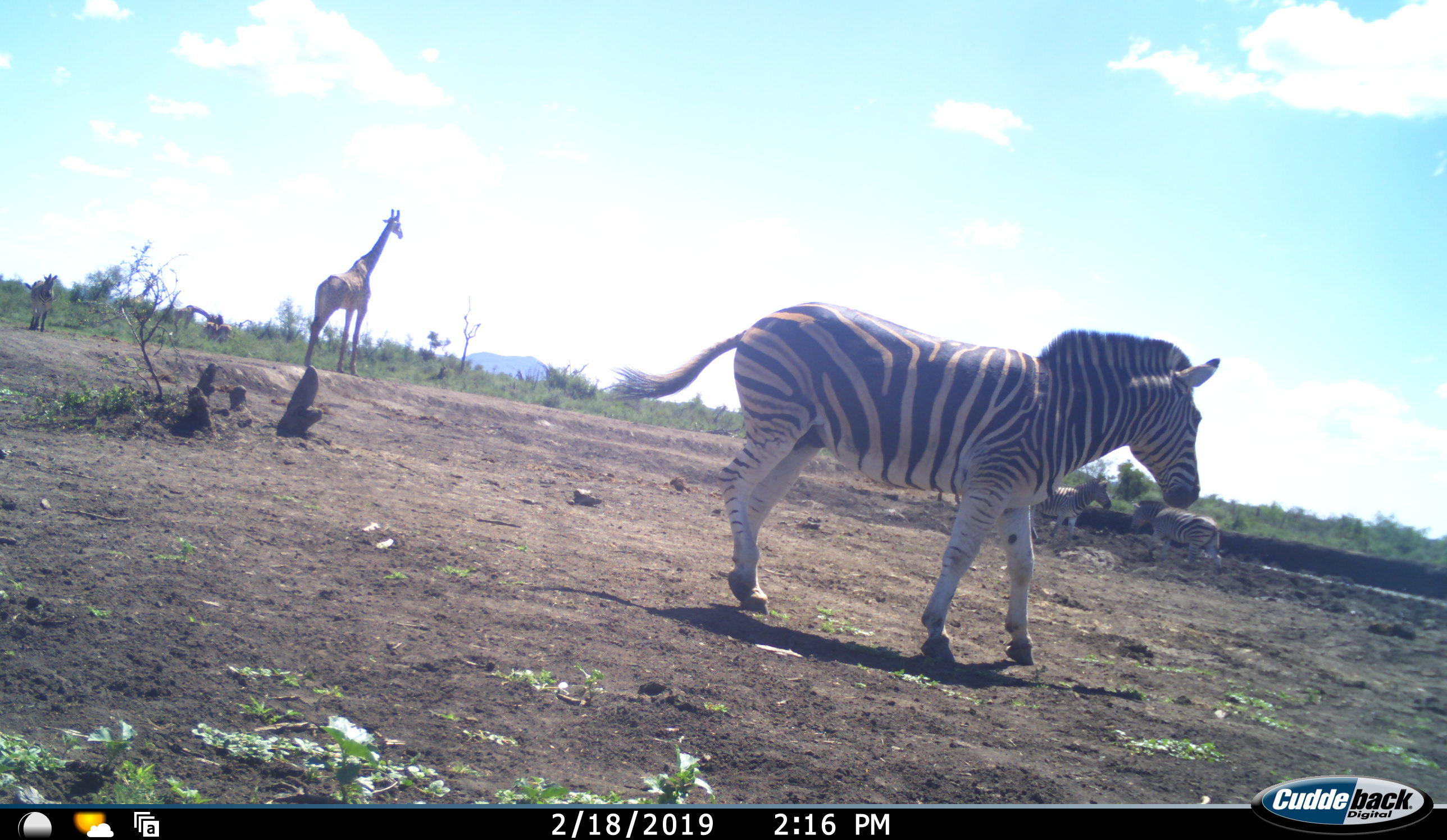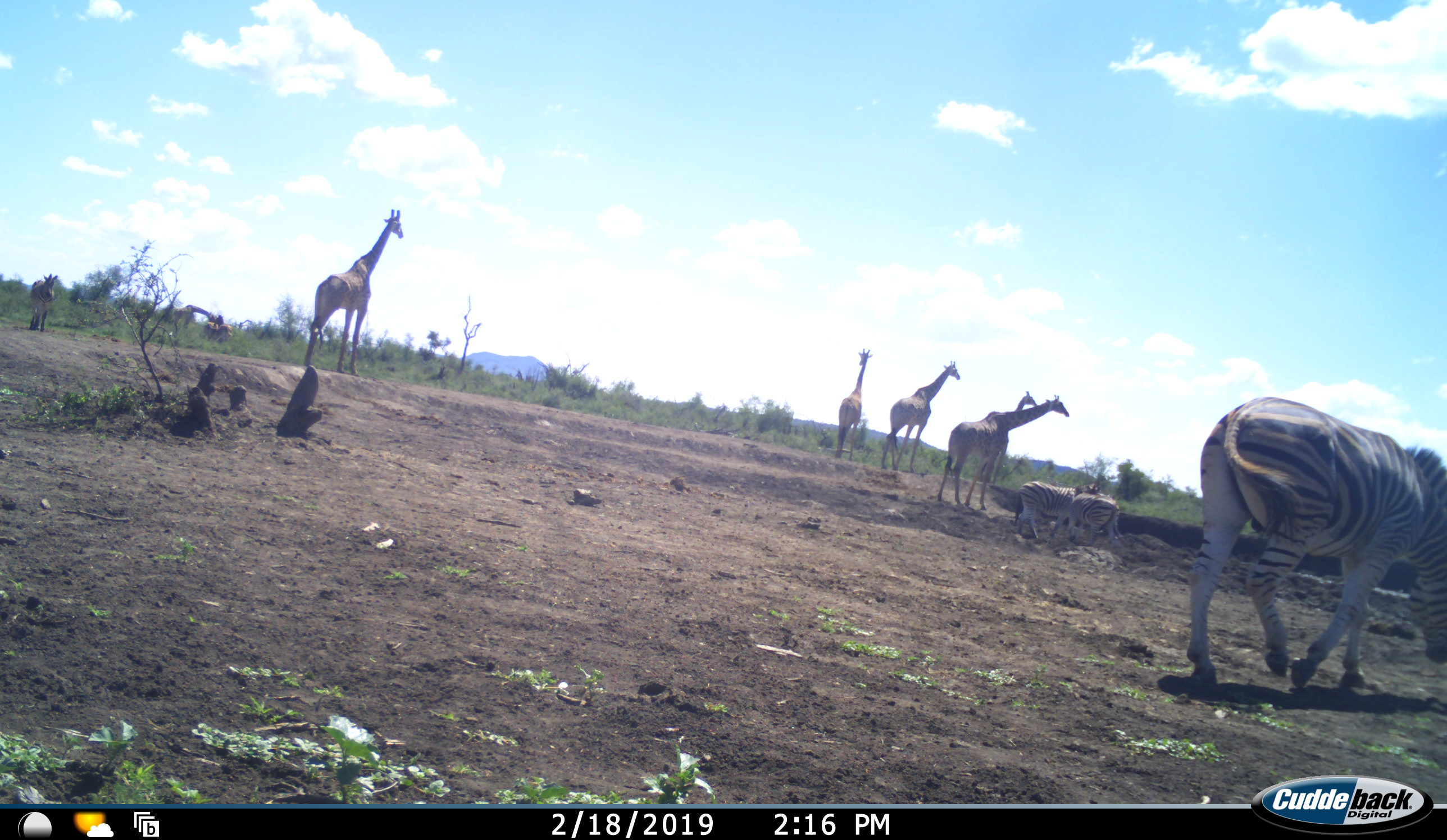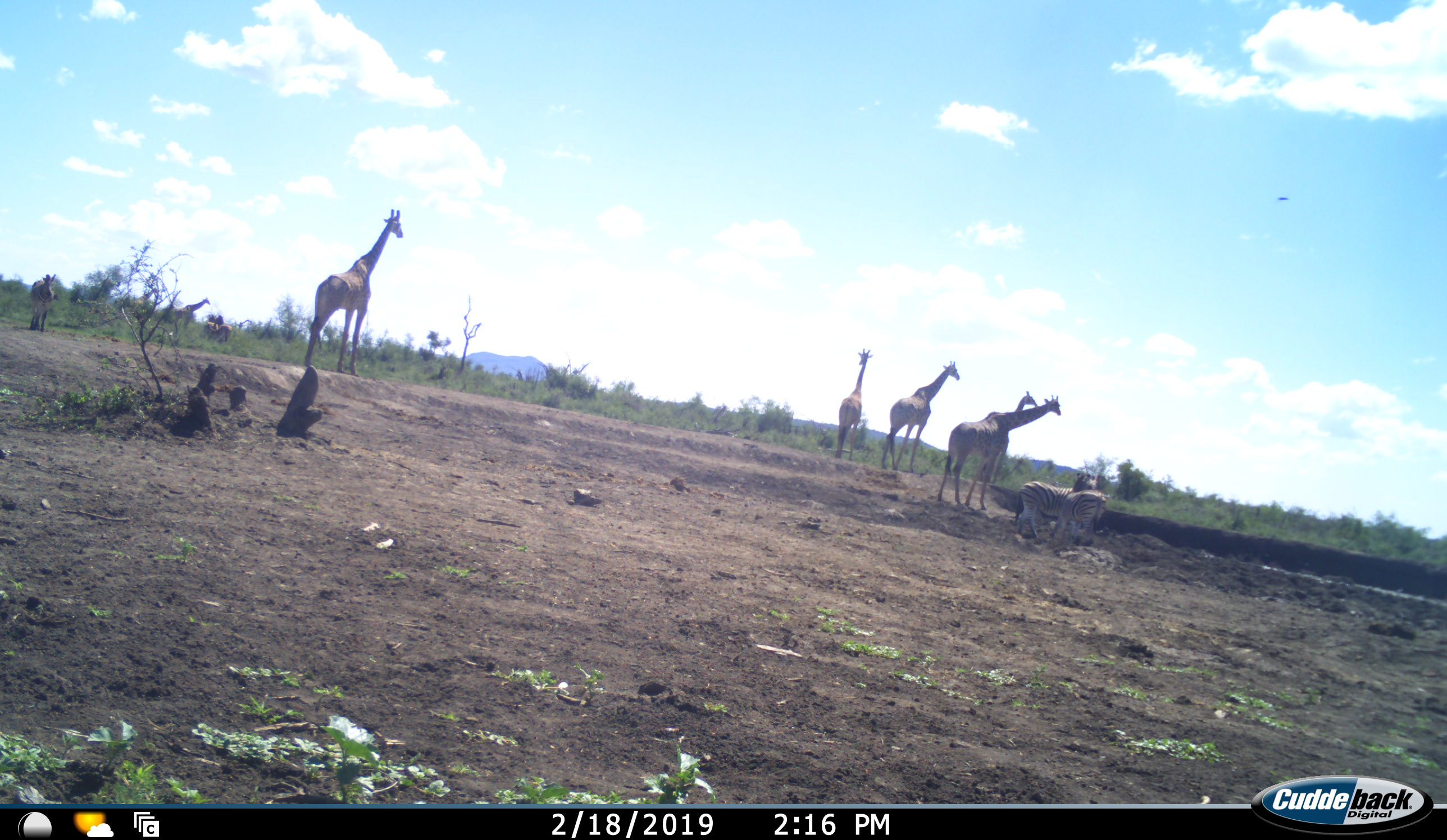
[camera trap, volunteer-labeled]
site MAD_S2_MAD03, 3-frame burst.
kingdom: Animalia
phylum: Chordata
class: Mammalia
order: Artiodactyla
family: Giraffidae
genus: Giraffa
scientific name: Giraffa camelopardalis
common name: giraffe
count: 6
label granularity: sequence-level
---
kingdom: Animalia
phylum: Chordata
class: Mammalia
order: Perissodactyla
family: Equidae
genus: Equus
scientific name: Equus quagga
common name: plains zebra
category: zebraplains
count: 6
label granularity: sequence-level